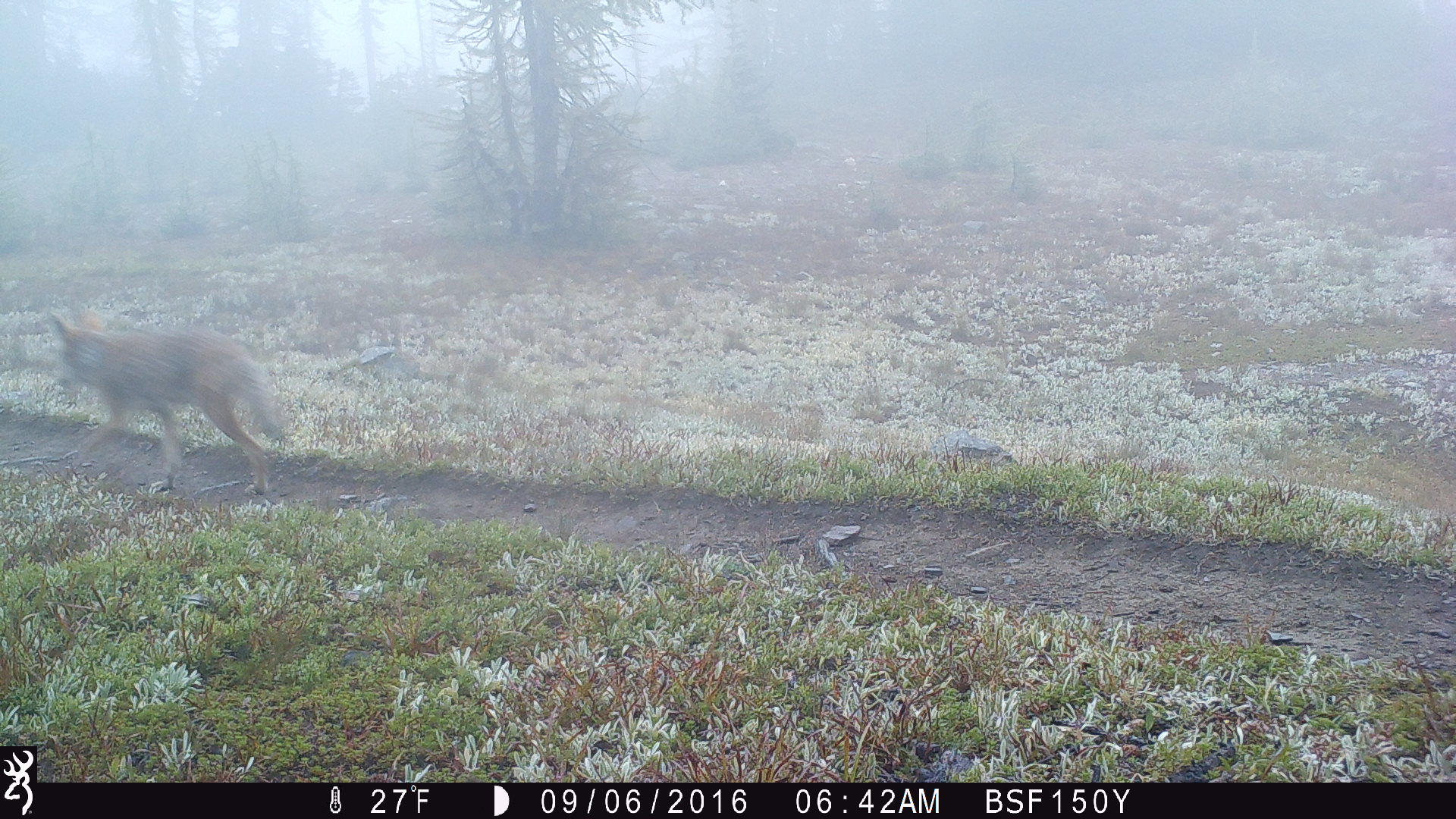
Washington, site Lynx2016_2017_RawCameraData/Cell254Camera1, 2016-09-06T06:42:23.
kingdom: Animalia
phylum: Chordata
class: Mammalia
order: Carnivora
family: Canidae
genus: Canis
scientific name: Canis latrans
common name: coyote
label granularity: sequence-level